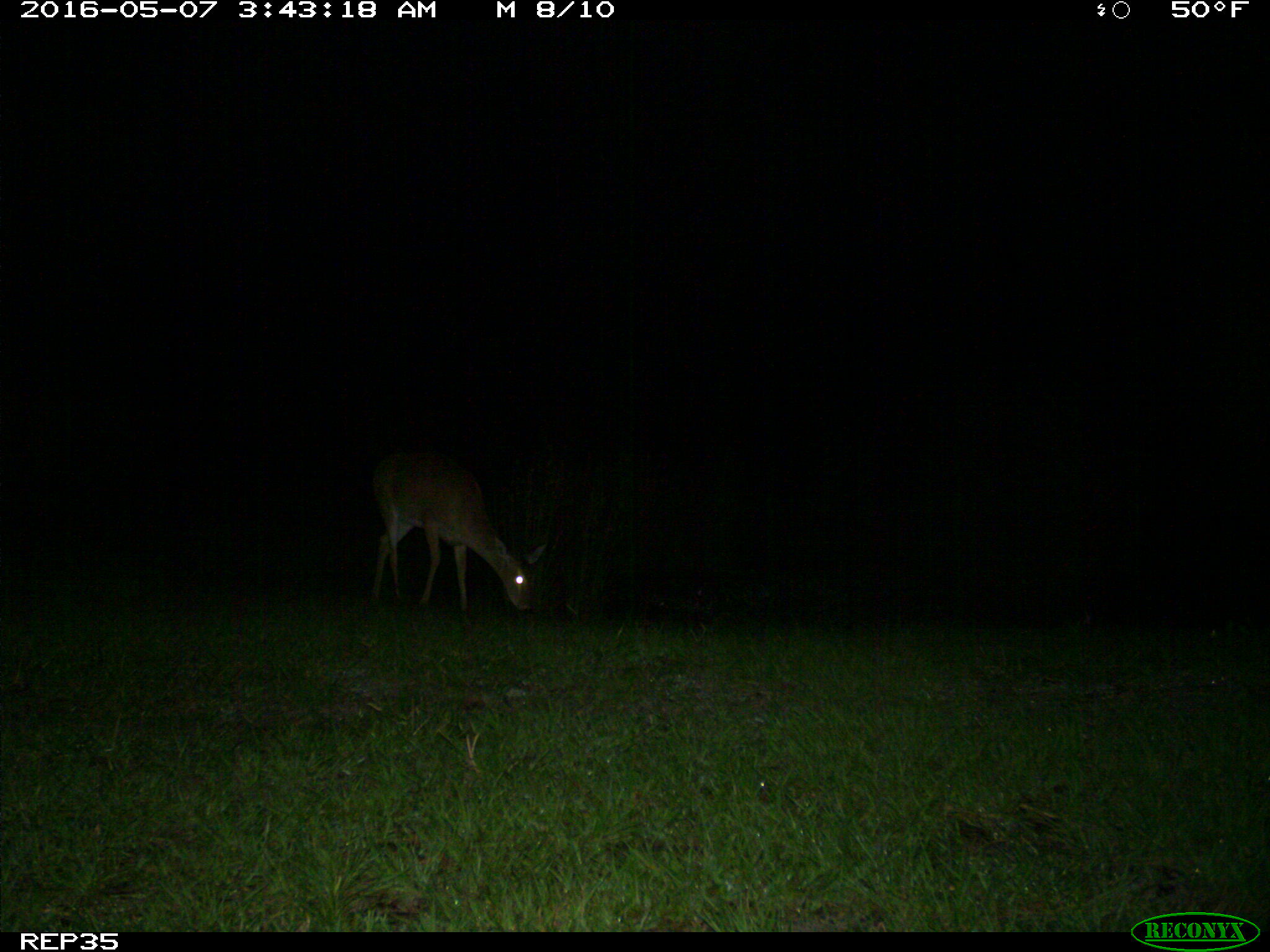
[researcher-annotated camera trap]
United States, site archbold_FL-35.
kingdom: Animalia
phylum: Chordata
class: Mammalia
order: Artiodactyla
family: Cervidae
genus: Odocoileus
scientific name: Odocoileus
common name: deer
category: unidentified deer